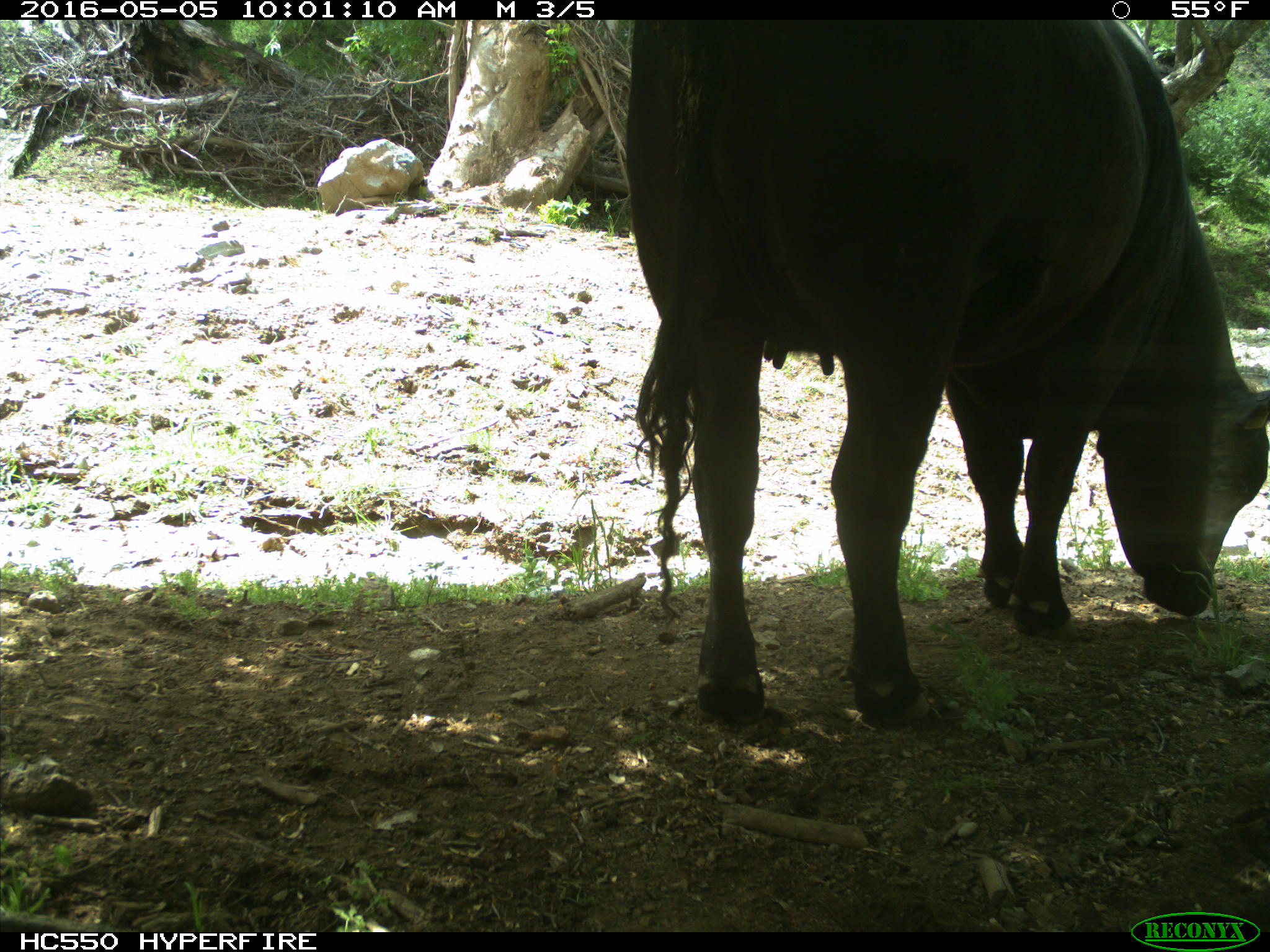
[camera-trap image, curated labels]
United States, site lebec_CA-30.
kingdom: Animalia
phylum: Chordata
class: Mammalia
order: Artiodactyla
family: Bovidae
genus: Bos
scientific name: Bos taurus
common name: domestic cow